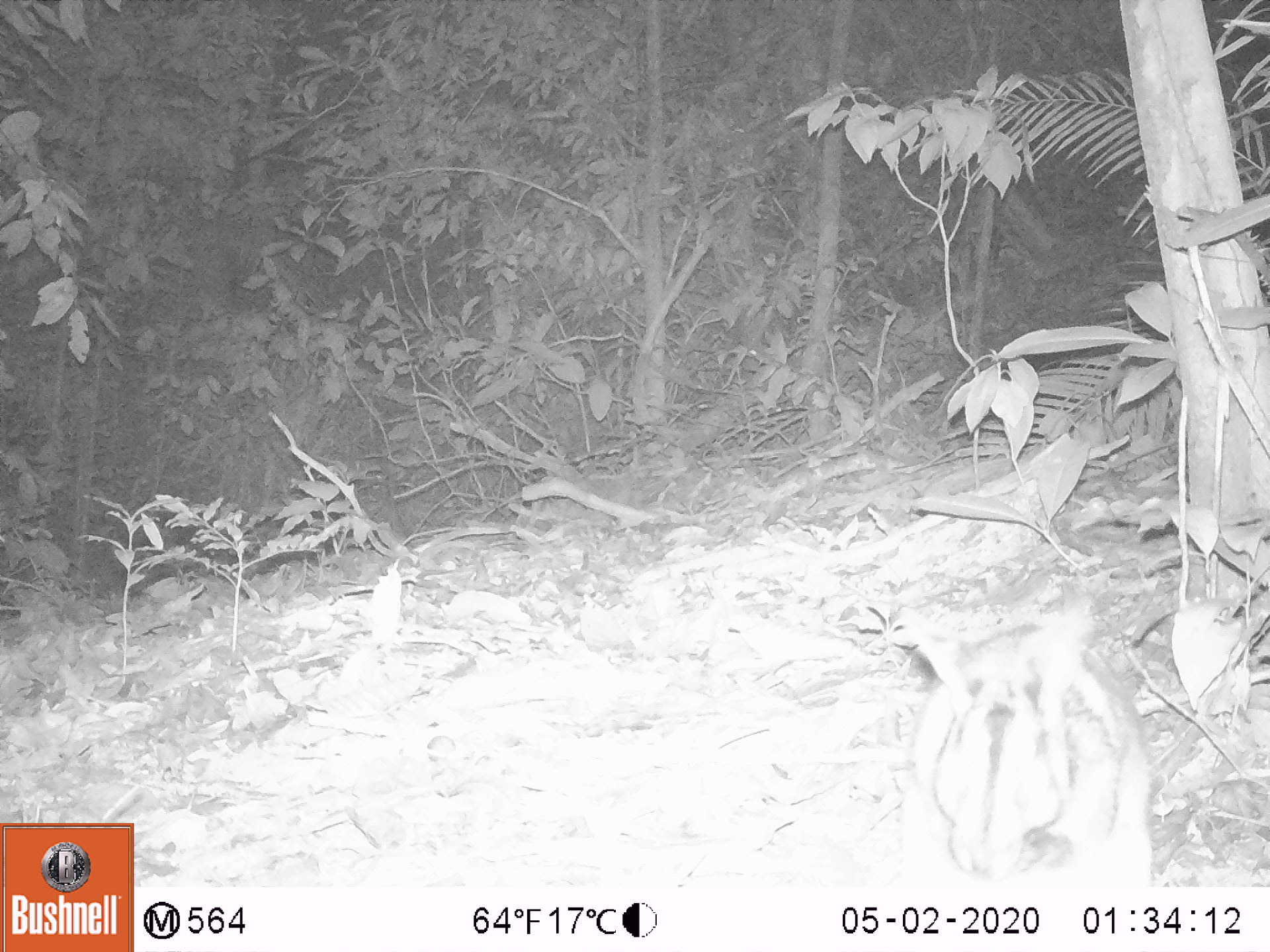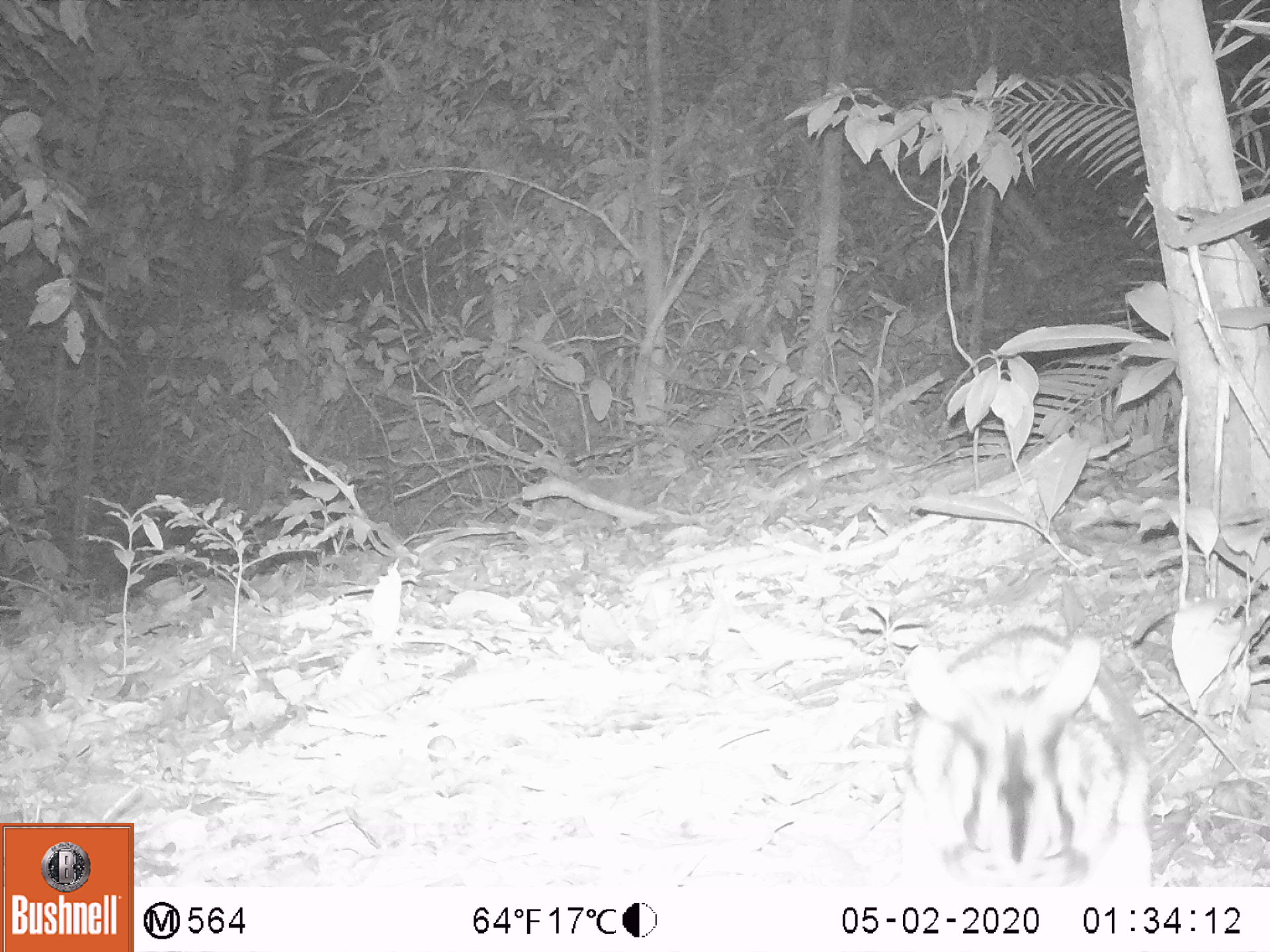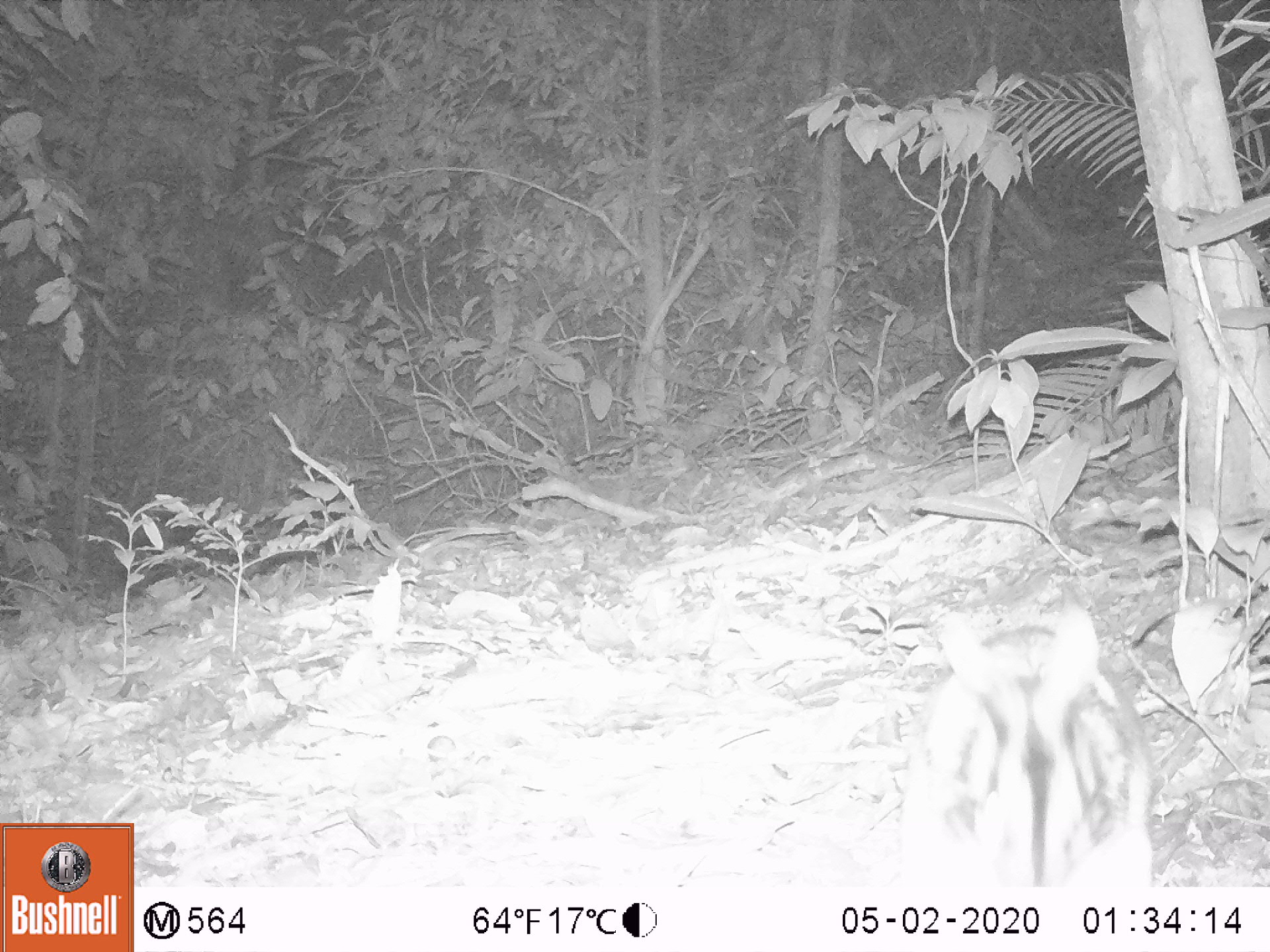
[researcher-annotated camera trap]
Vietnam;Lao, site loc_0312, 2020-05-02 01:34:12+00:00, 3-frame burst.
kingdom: Animalia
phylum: Chordata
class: Mammalia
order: Lagomorpha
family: Leporidae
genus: Nesolagus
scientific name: Nesolagus timminsi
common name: annamite striped rabbit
Annamite striped rabbit (Nesolagus timminsi). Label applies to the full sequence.